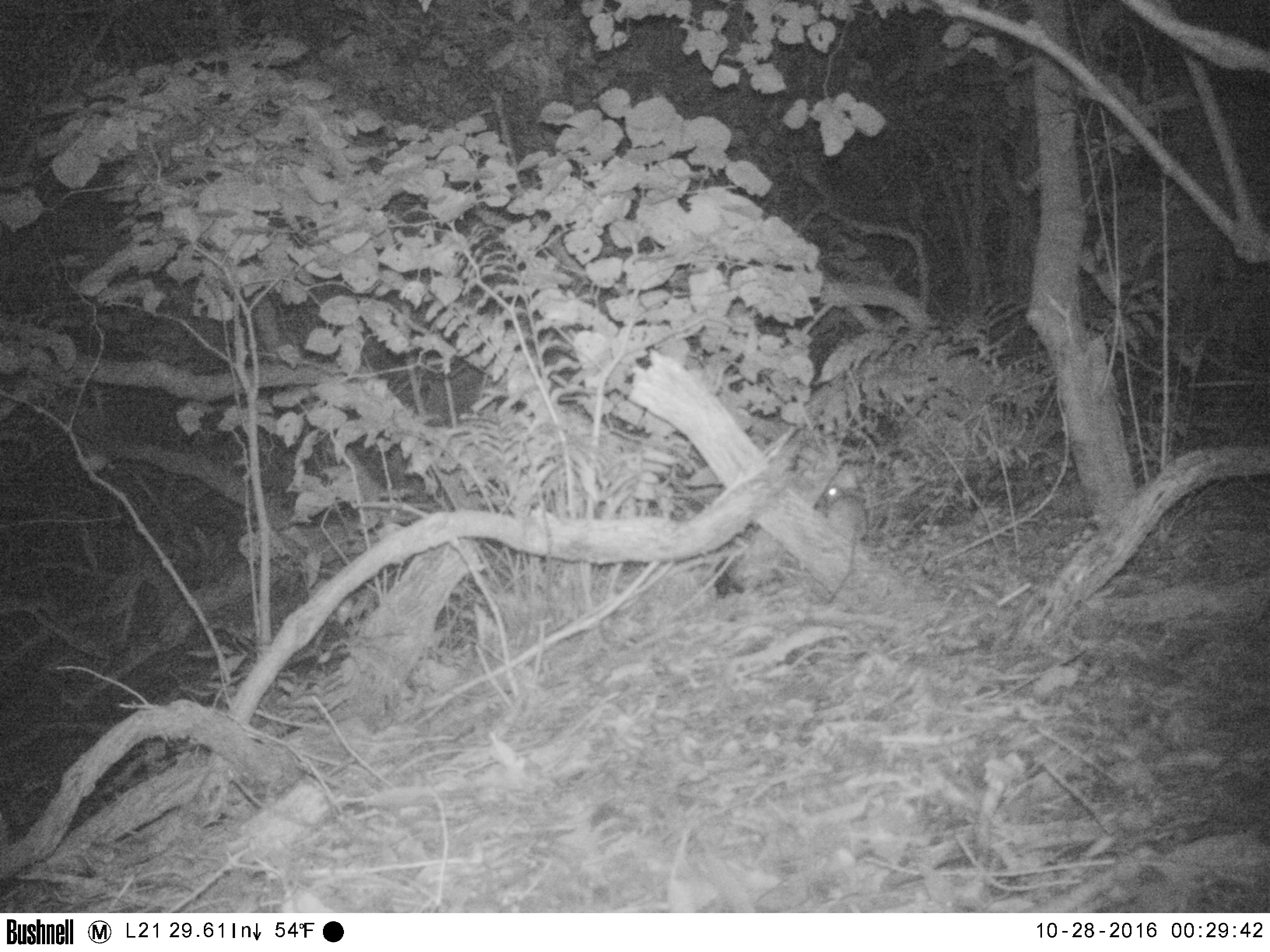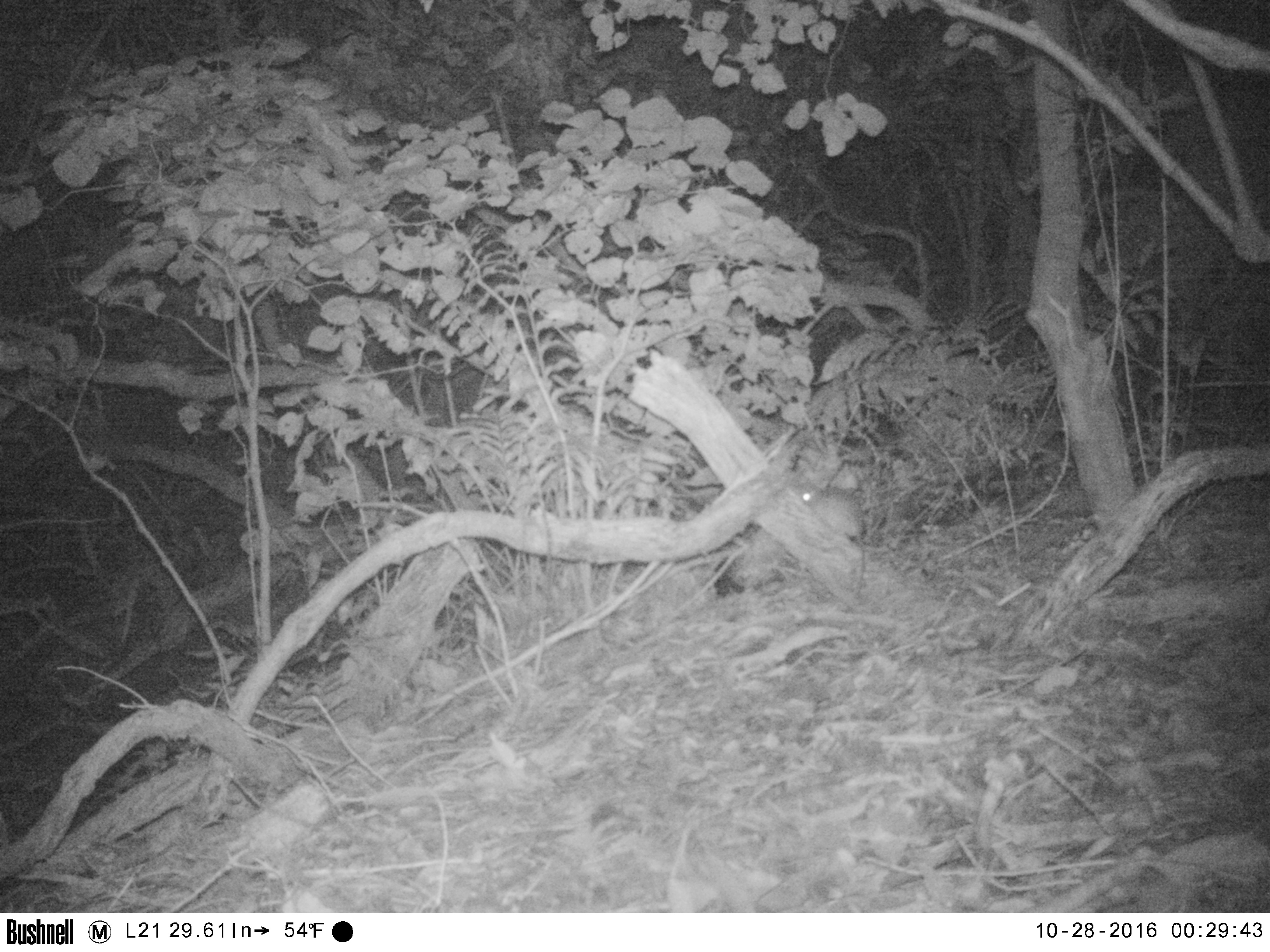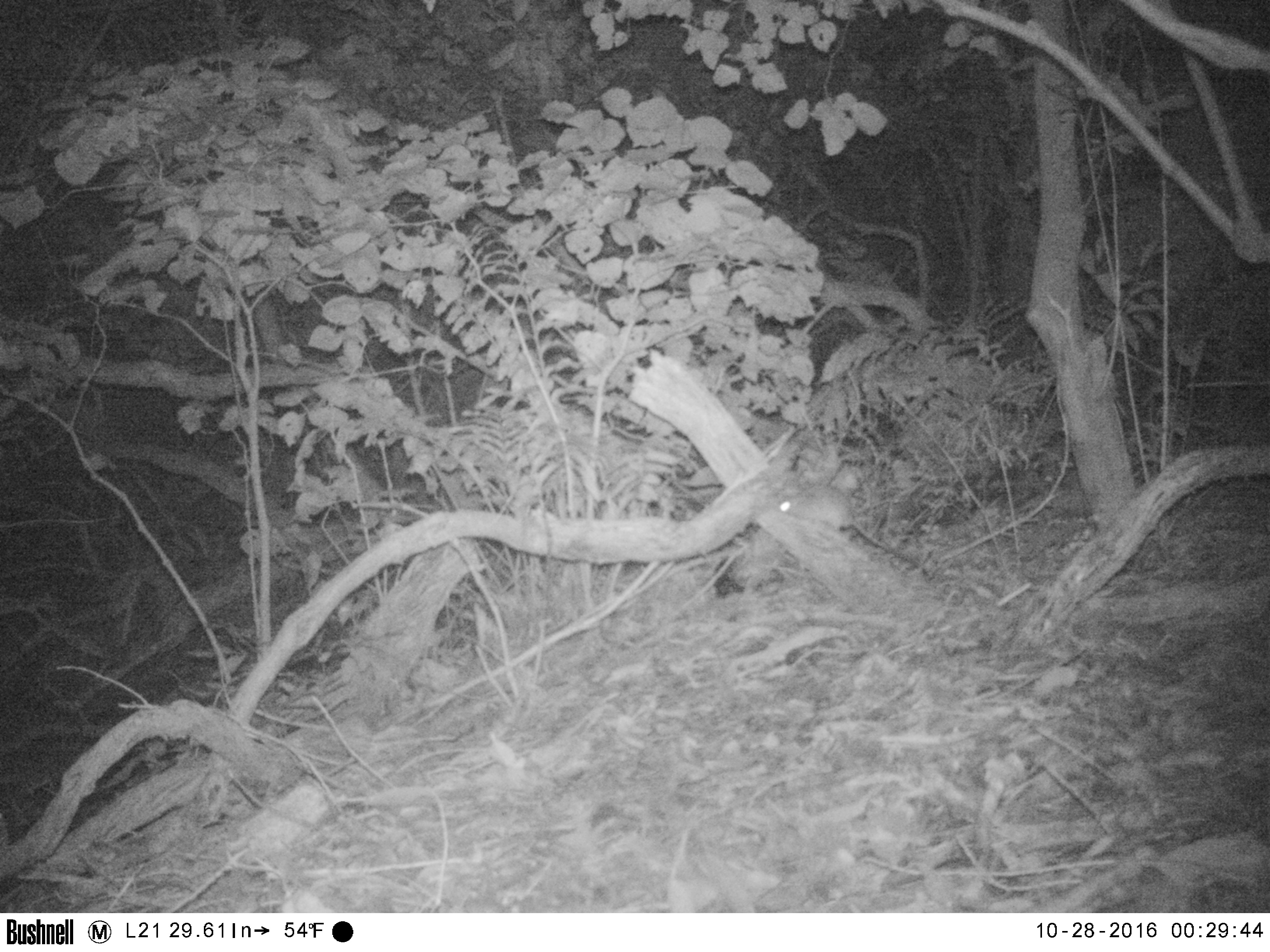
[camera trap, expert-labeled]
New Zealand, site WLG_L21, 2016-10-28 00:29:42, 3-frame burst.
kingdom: Animalia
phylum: Chordata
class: Mammalia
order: Rodentia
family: Muridae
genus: Rattus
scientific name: Rattus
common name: rat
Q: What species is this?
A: Rat (Rattus).